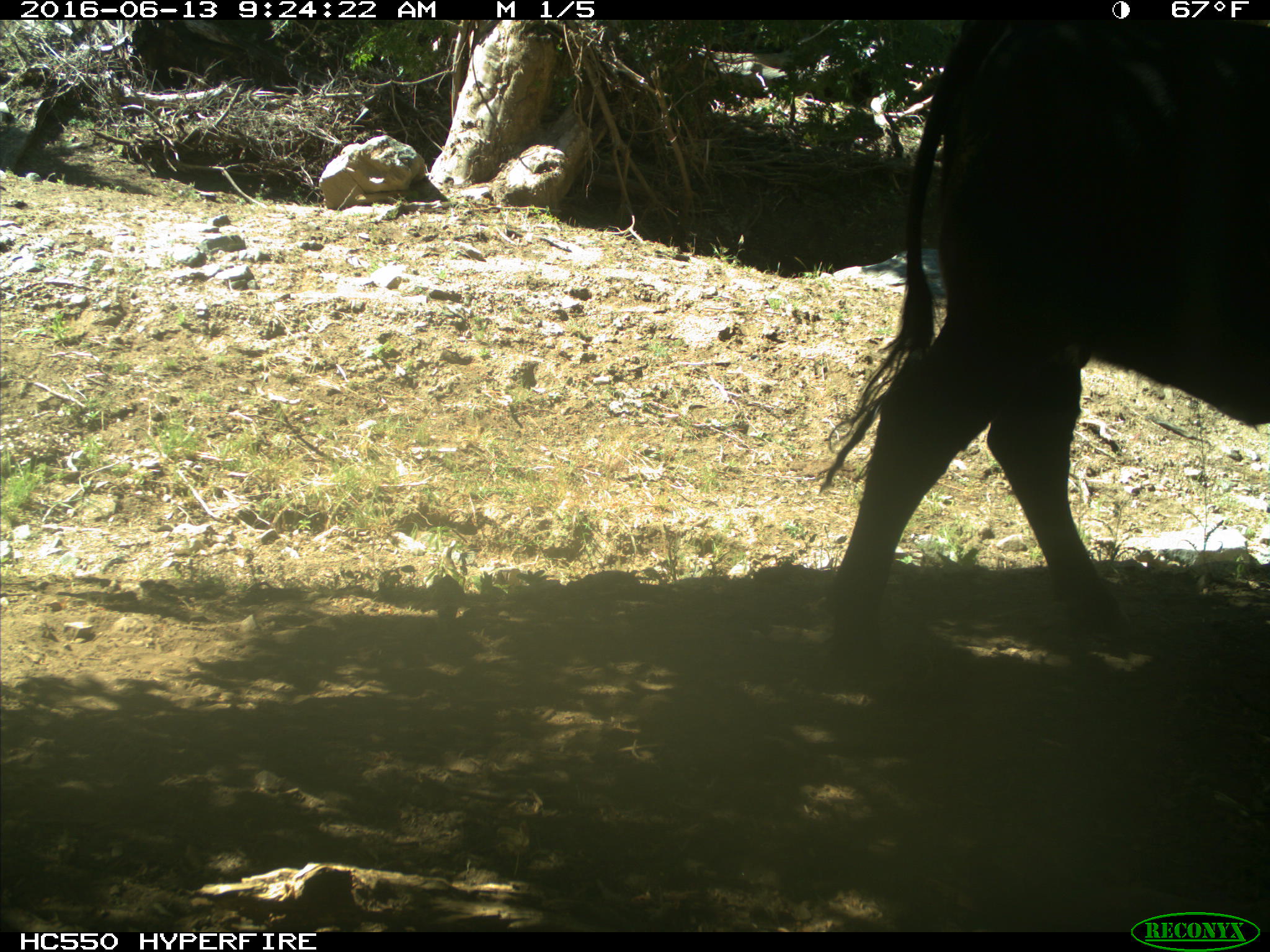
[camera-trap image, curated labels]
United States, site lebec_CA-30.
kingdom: Animalia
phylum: Chordata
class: Mammalia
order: Artiodactyla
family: Bovidae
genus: Bos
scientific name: Bos taurus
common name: domestic cow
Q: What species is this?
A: Bos taurus (domestic cow).